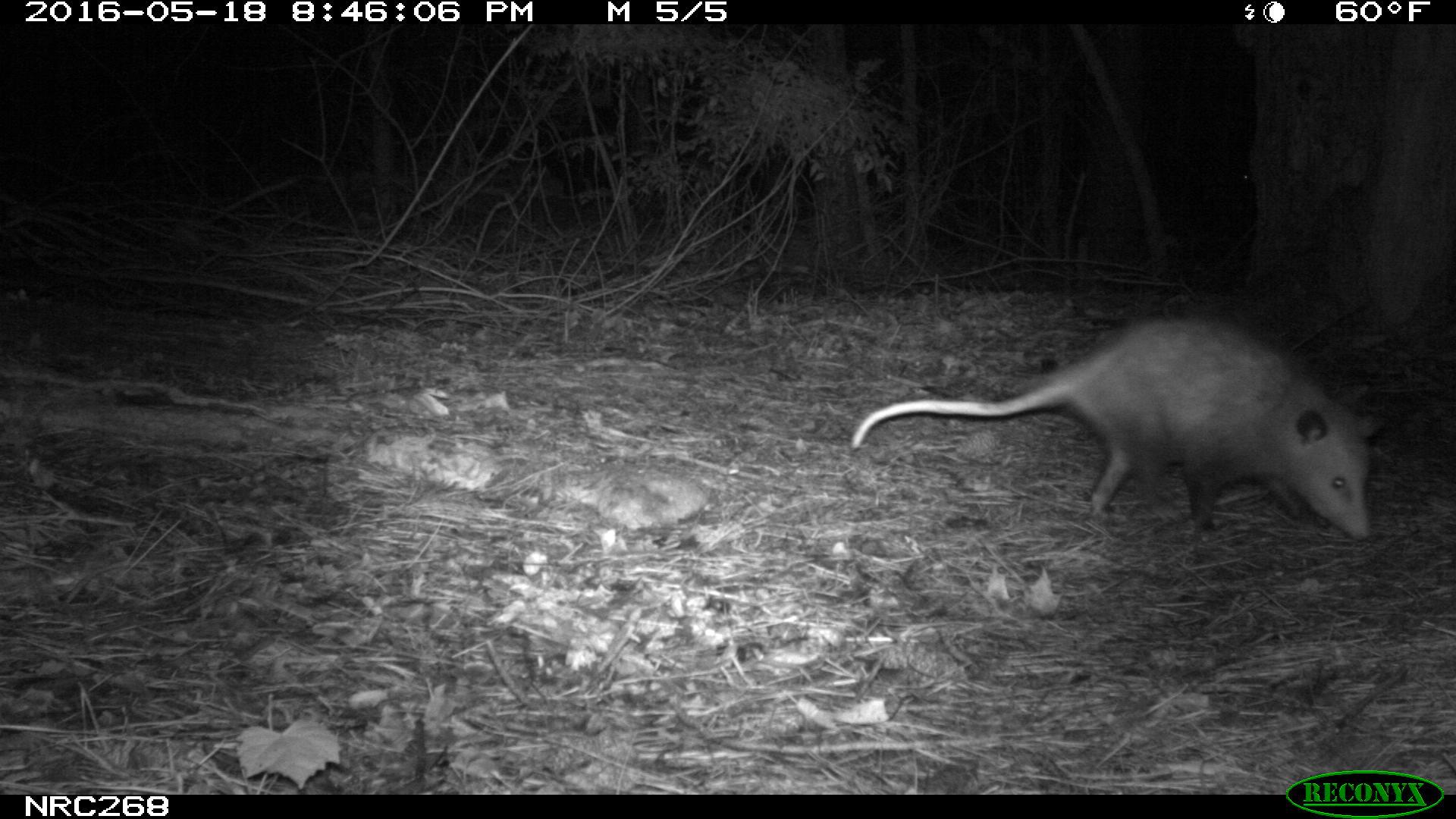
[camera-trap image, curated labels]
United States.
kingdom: Animalia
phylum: Chordata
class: Mammalia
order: Didelphimorphia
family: Didelphidae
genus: Didelphis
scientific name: Didelphis virginiana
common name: virginia opossum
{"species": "Virginia Opossum (Didelphis virginiana)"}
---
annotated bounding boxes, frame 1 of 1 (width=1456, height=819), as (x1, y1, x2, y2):
Virginia Opossum: (851, 302, 1391, 549)